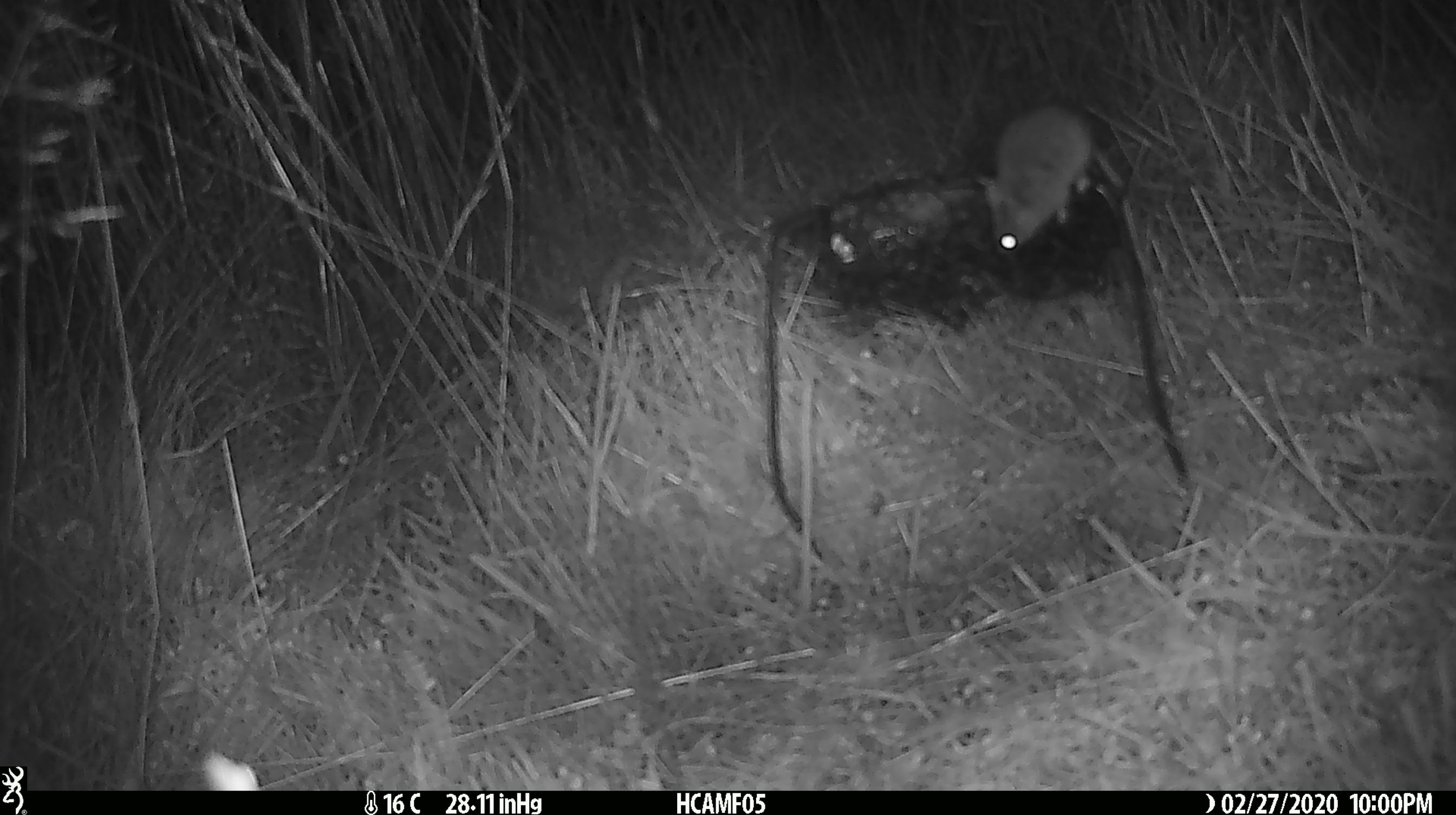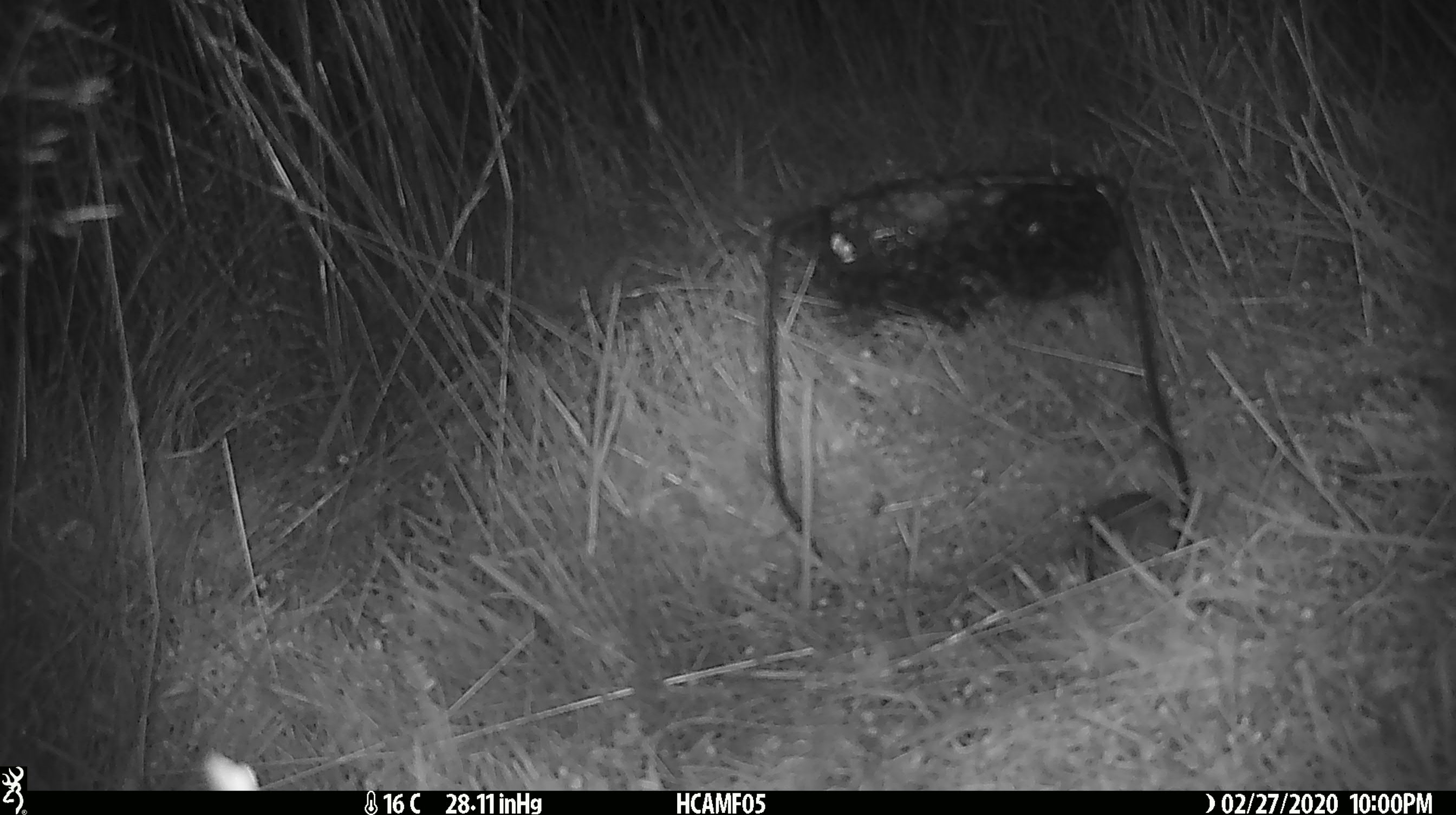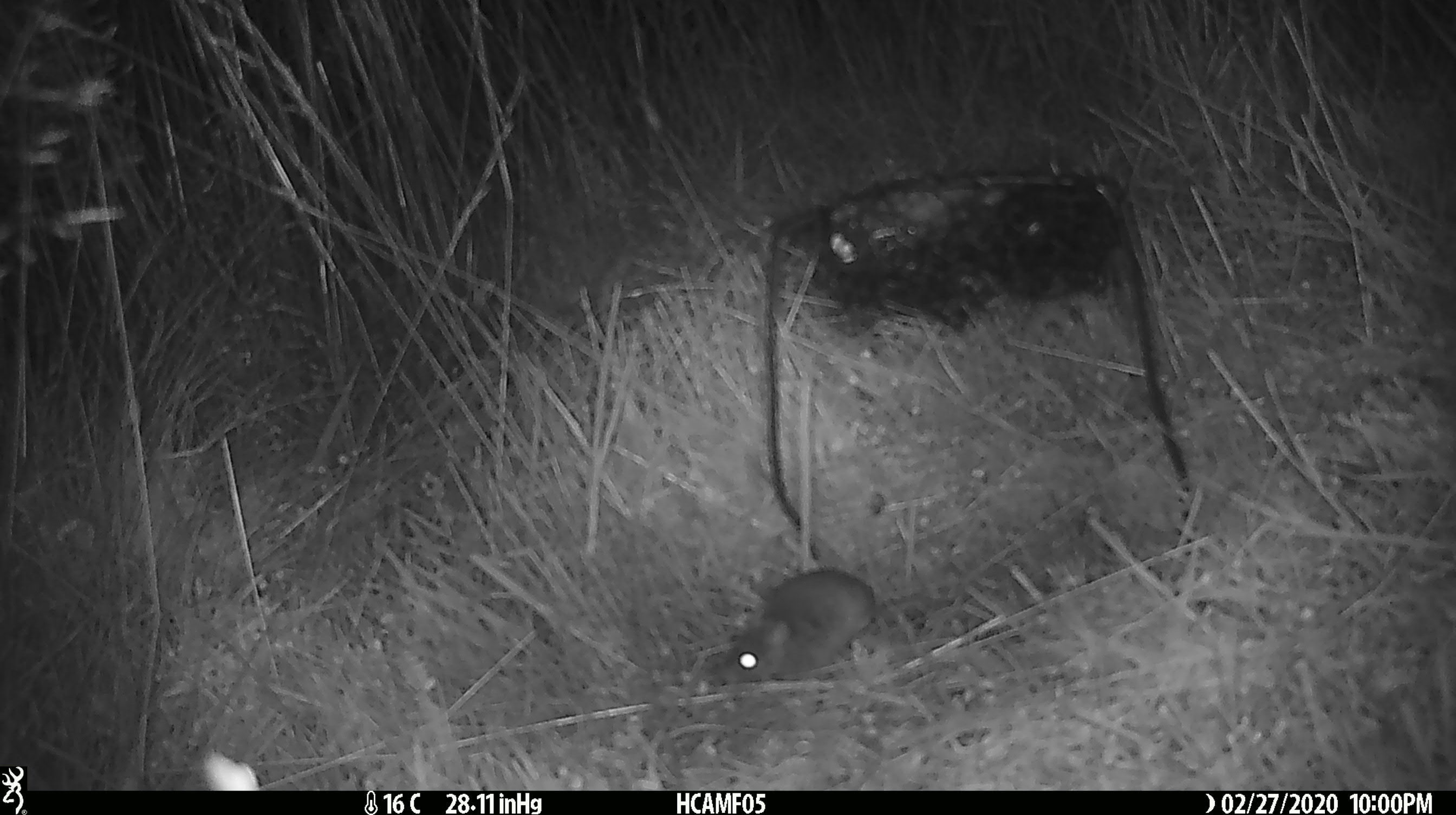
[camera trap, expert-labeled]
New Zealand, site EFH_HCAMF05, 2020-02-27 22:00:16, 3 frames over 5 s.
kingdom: Animalia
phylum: Chordata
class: Mammalia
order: Rodentia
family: Muridae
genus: Mus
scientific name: Mus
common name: mouse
Mouse (Mus).